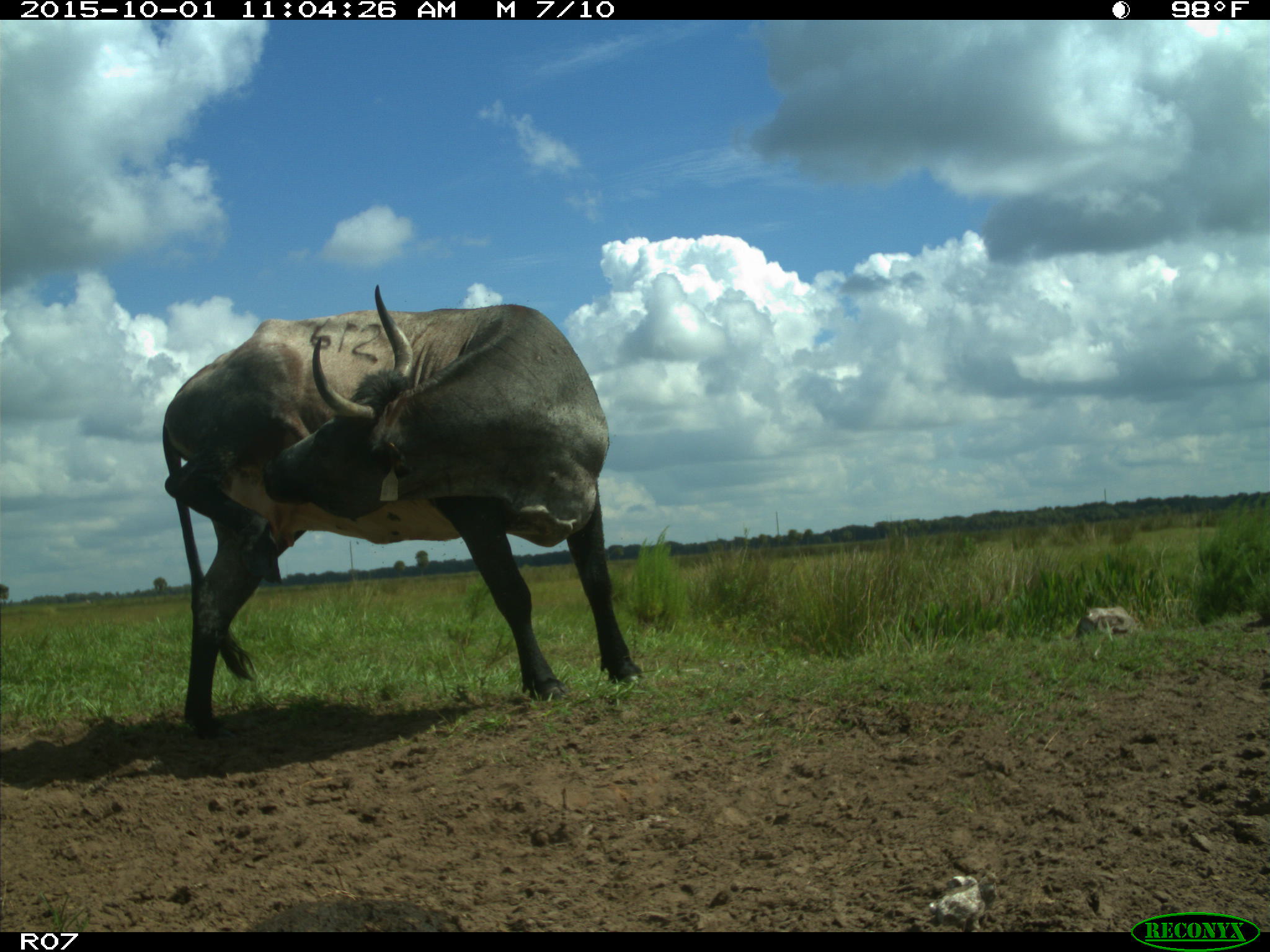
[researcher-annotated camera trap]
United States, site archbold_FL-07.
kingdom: Animalia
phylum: Chordata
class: Mammalia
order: Artiodactyla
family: Bovidae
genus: Bos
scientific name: Bos taurus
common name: domestic cow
Bos taurus (domestic cow).